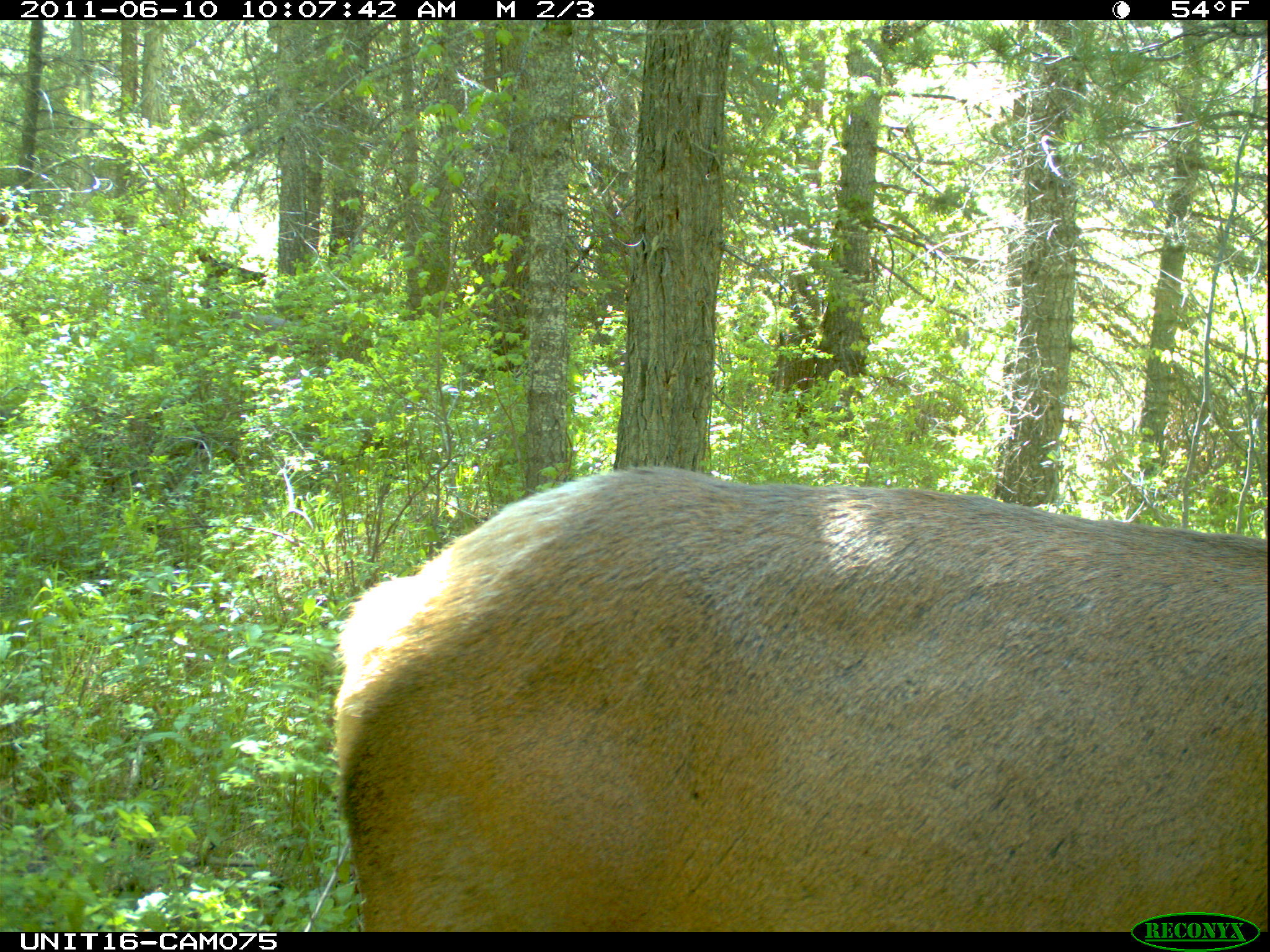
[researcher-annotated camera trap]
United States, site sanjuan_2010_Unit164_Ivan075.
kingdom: Animalia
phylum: Chordata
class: Mammalia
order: Artiodactyla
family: Cervidae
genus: Cervus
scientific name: Cervus elaphus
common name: red deer